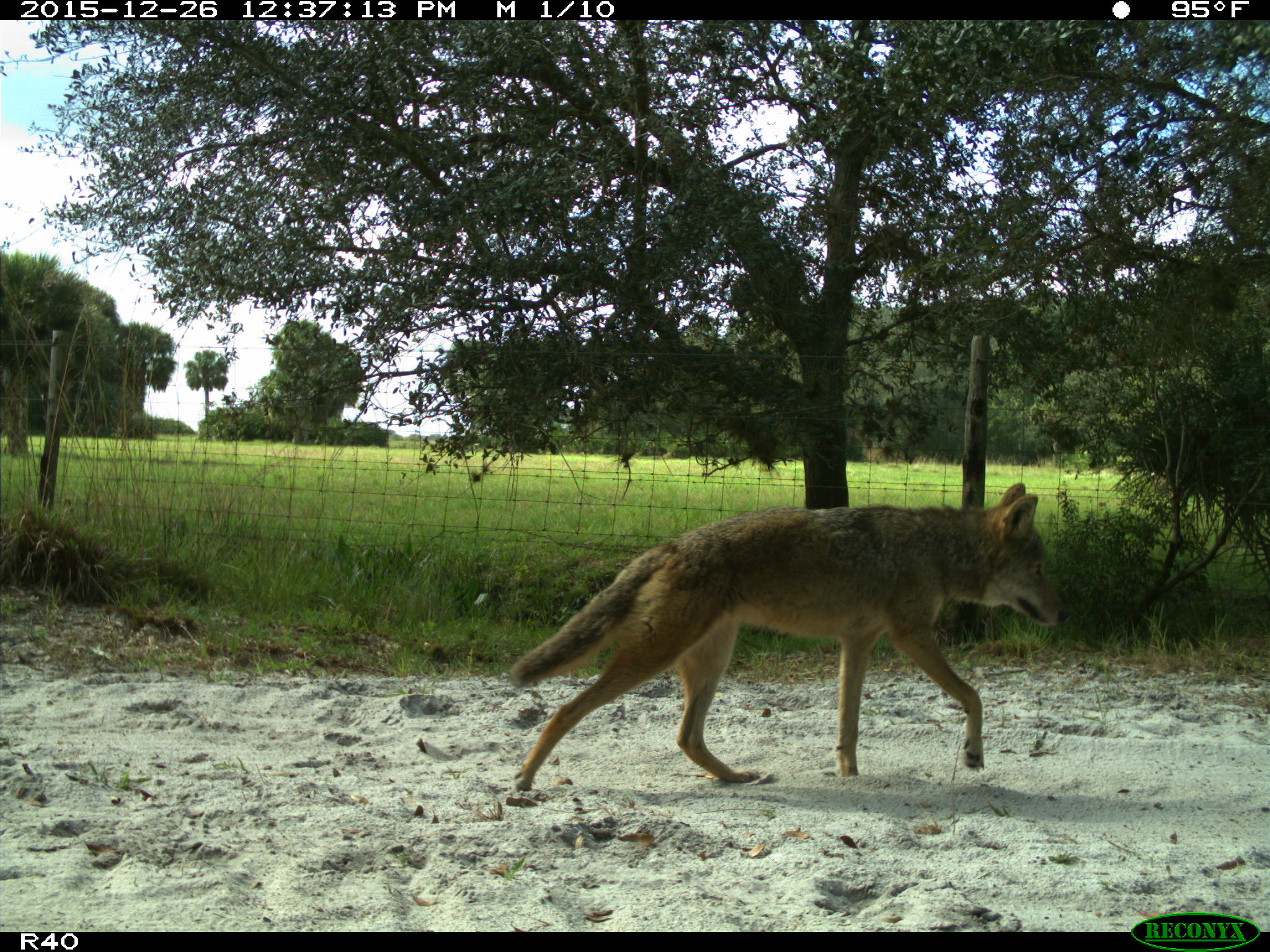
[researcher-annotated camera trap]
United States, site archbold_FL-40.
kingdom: Animalia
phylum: Chordata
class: Mammalia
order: Carnivora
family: Canidae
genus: Canis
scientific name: Canis latrans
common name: coyote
Canis latrans (coyote).